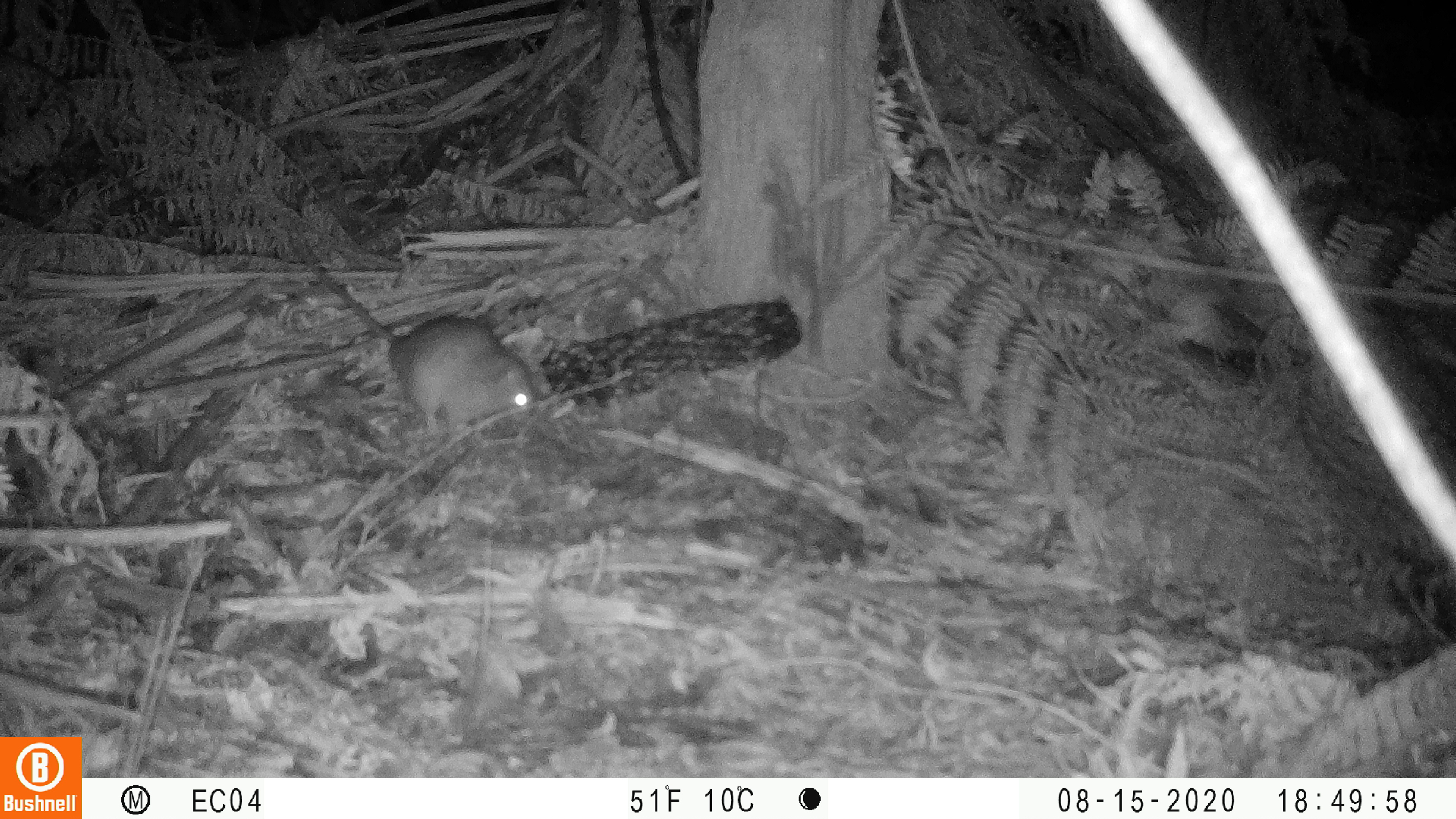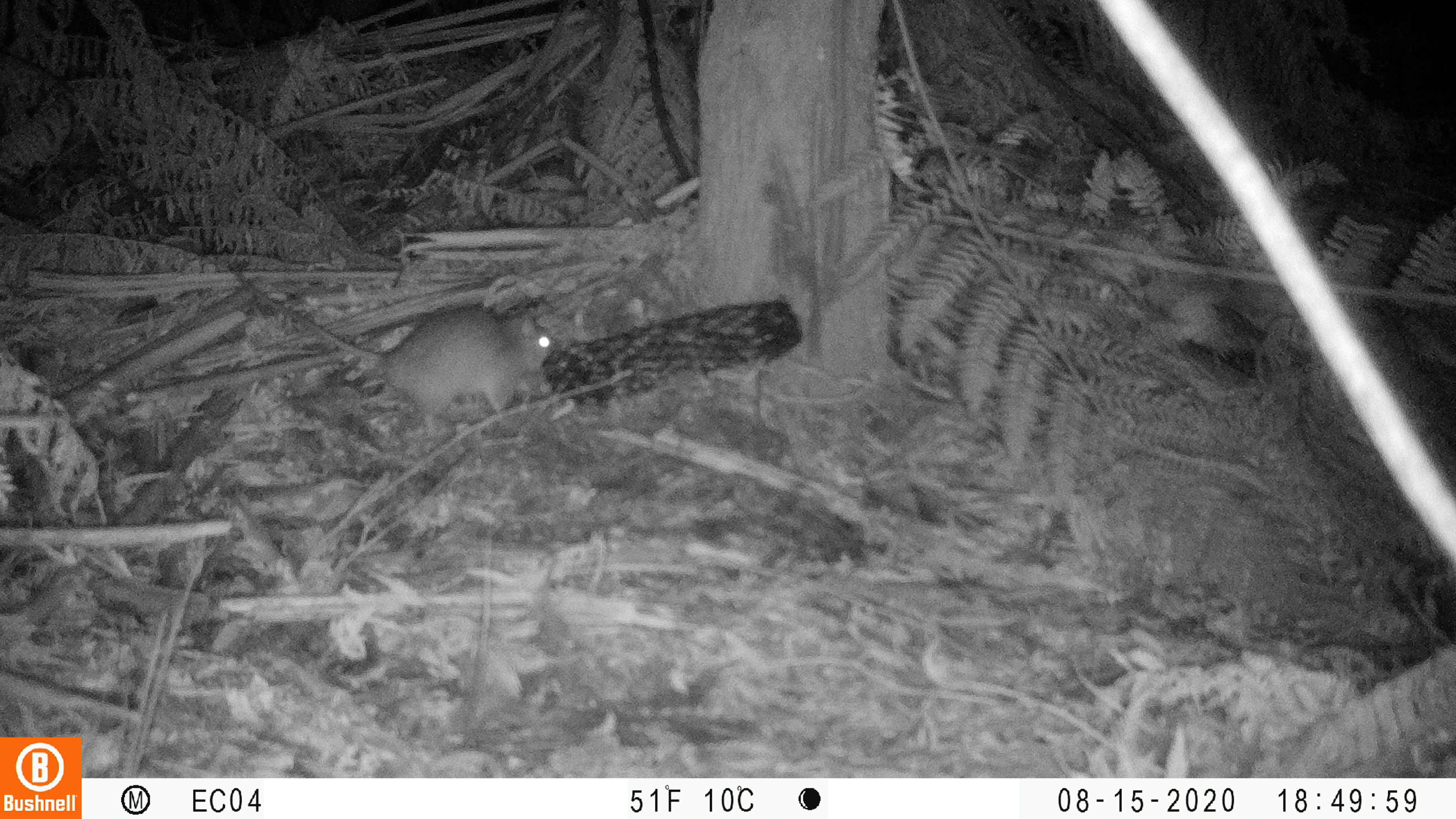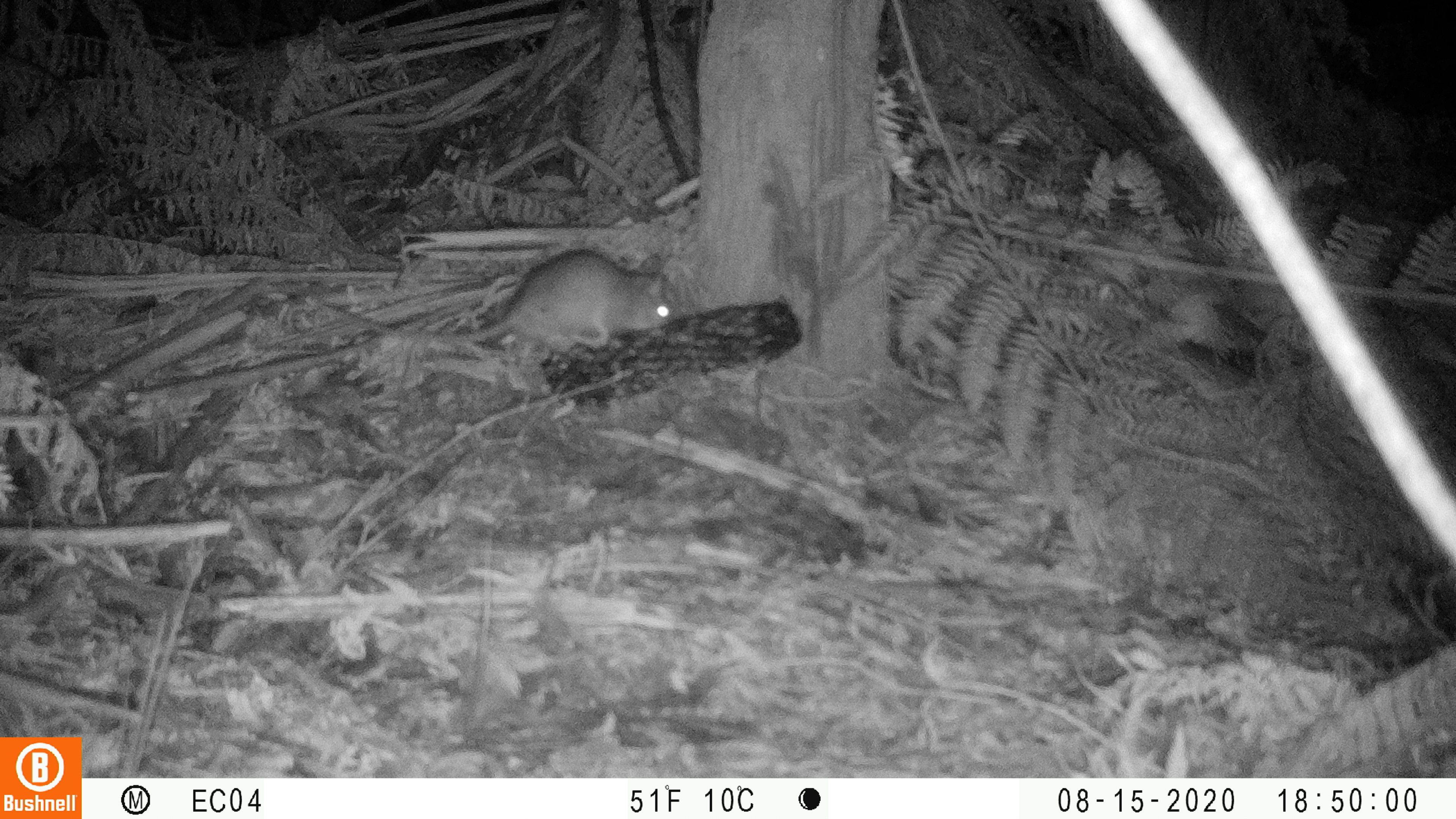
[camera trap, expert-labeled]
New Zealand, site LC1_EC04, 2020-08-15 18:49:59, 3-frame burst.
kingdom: Animalia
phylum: Chordata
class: Mammalia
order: Rodentia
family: Muridae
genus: Rattus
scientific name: Rattus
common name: rat